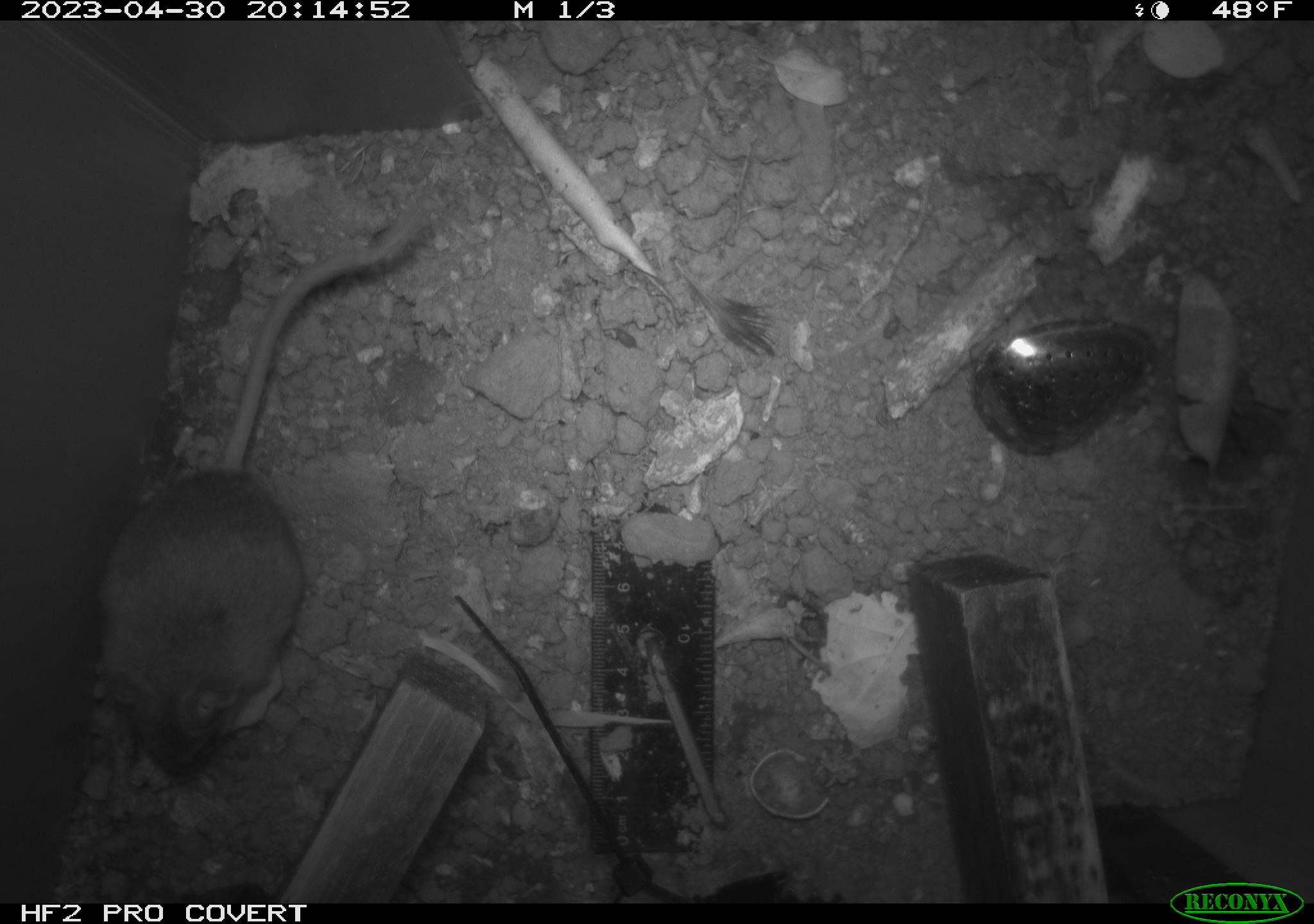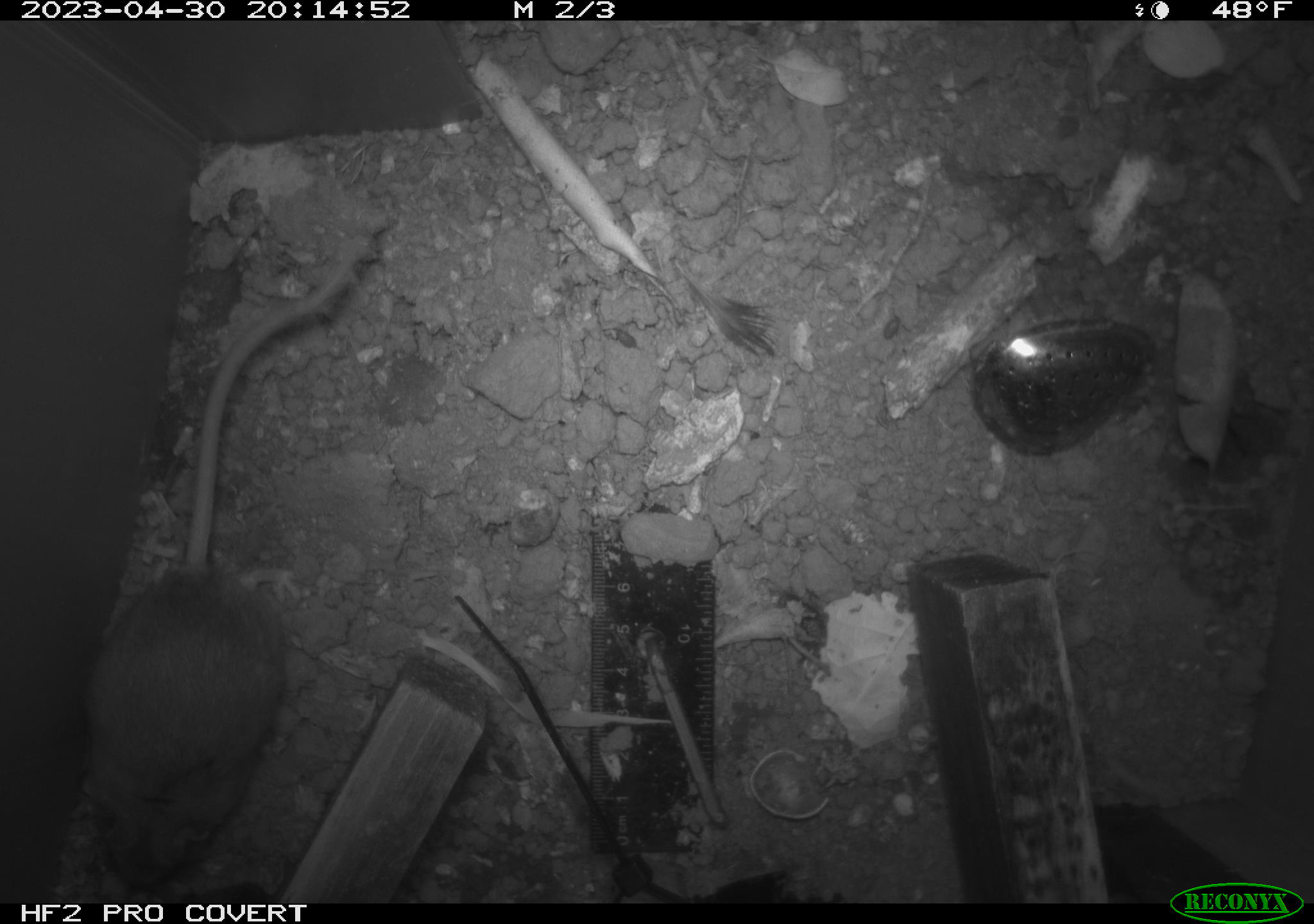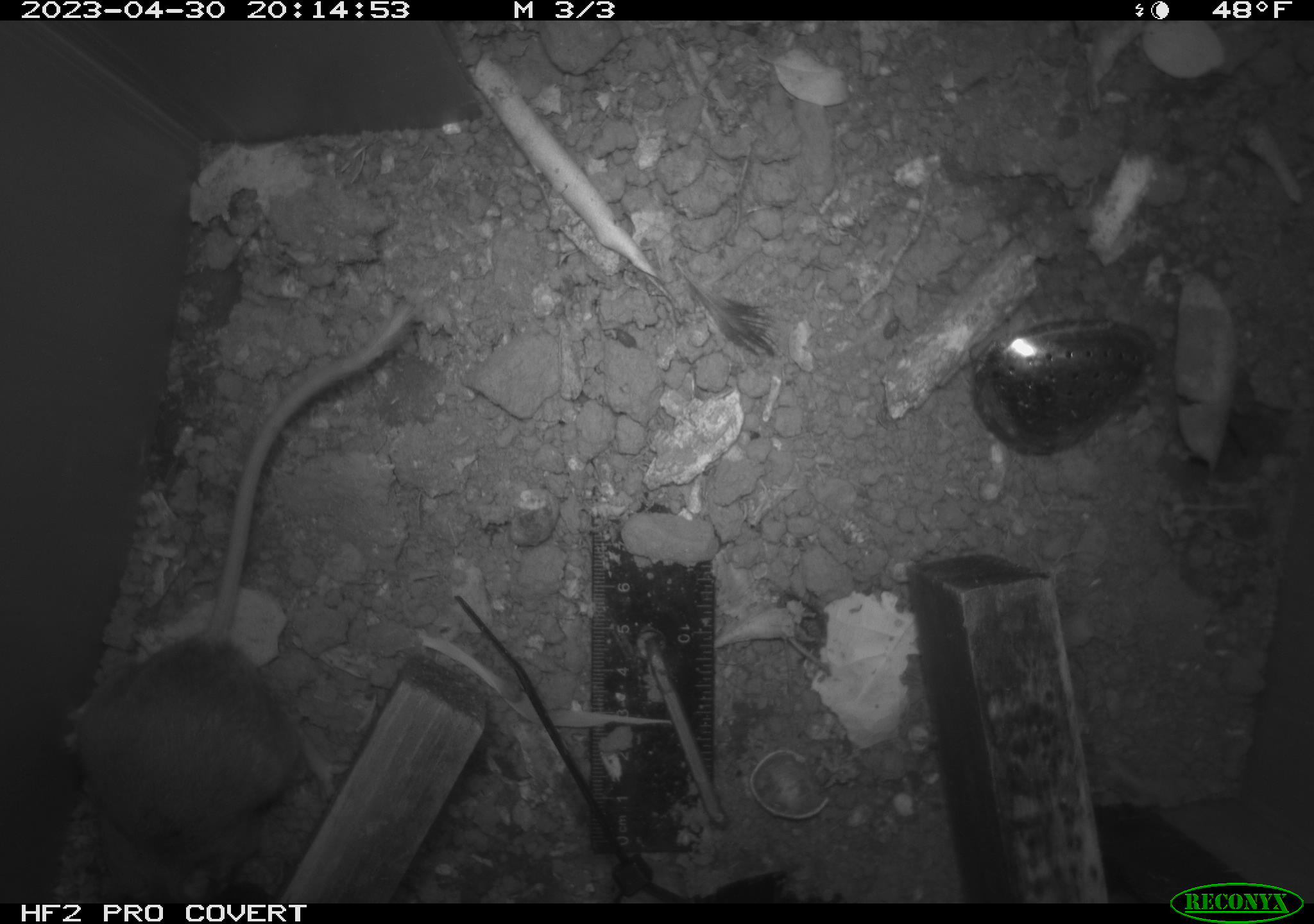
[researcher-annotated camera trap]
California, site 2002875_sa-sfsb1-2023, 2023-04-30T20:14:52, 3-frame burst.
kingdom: Animalia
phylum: Chordata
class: Mammalia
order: Rodentia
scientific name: Rodentia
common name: mouse species